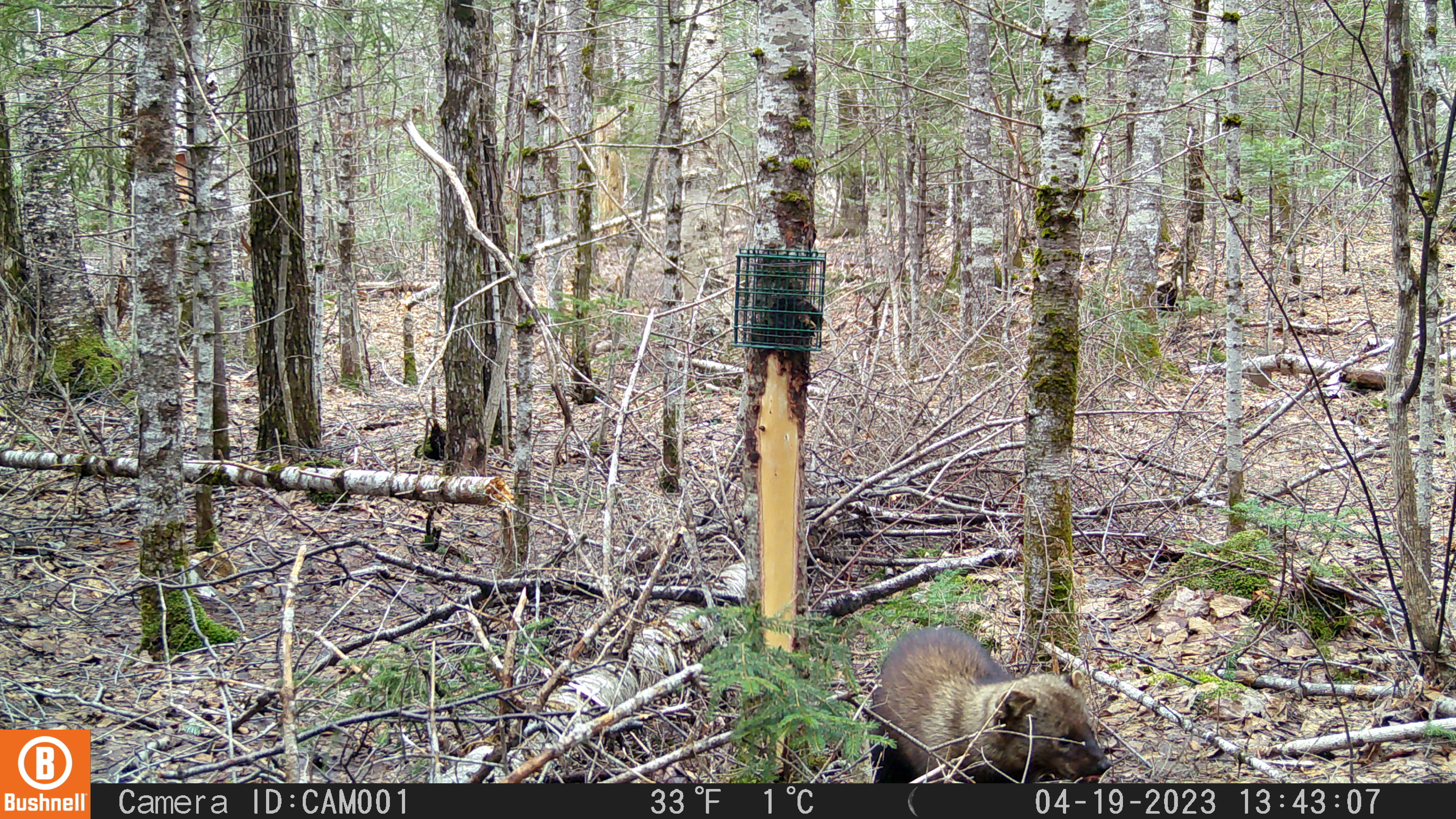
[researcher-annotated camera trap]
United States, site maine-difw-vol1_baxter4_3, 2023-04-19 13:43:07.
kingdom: Animalia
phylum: Chordata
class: Mammalia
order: Carnivora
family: Mustelidae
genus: Pekania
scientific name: Pekania pennanti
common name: fisher